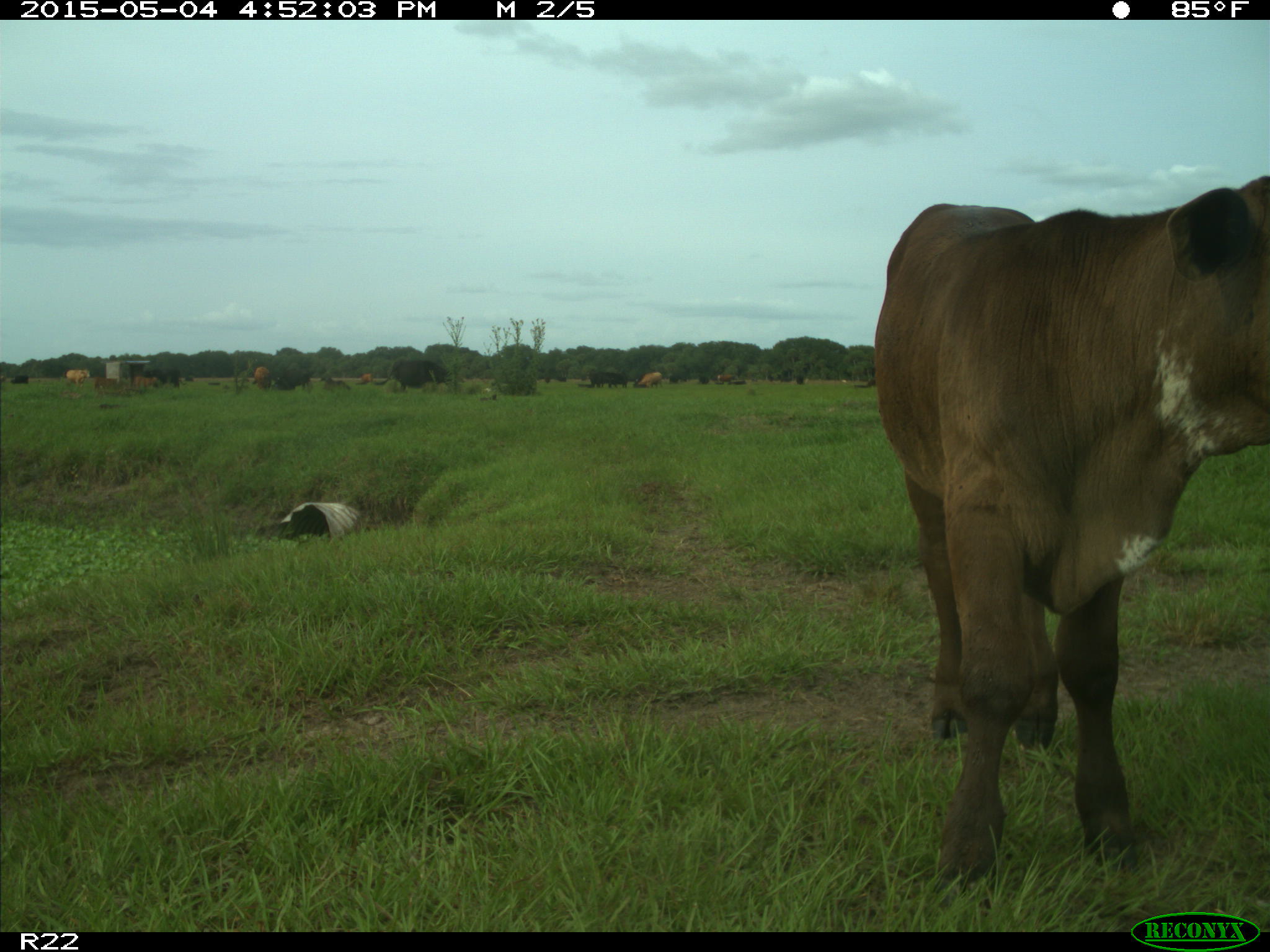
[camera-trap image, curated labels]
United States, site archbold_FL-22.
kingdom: Animalia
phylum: Chordata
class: Mammalia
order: Artiodactyla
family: Bovidae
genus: Bos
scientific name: Bos taurus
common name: domestic cow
Bos taurus (domestic cow).